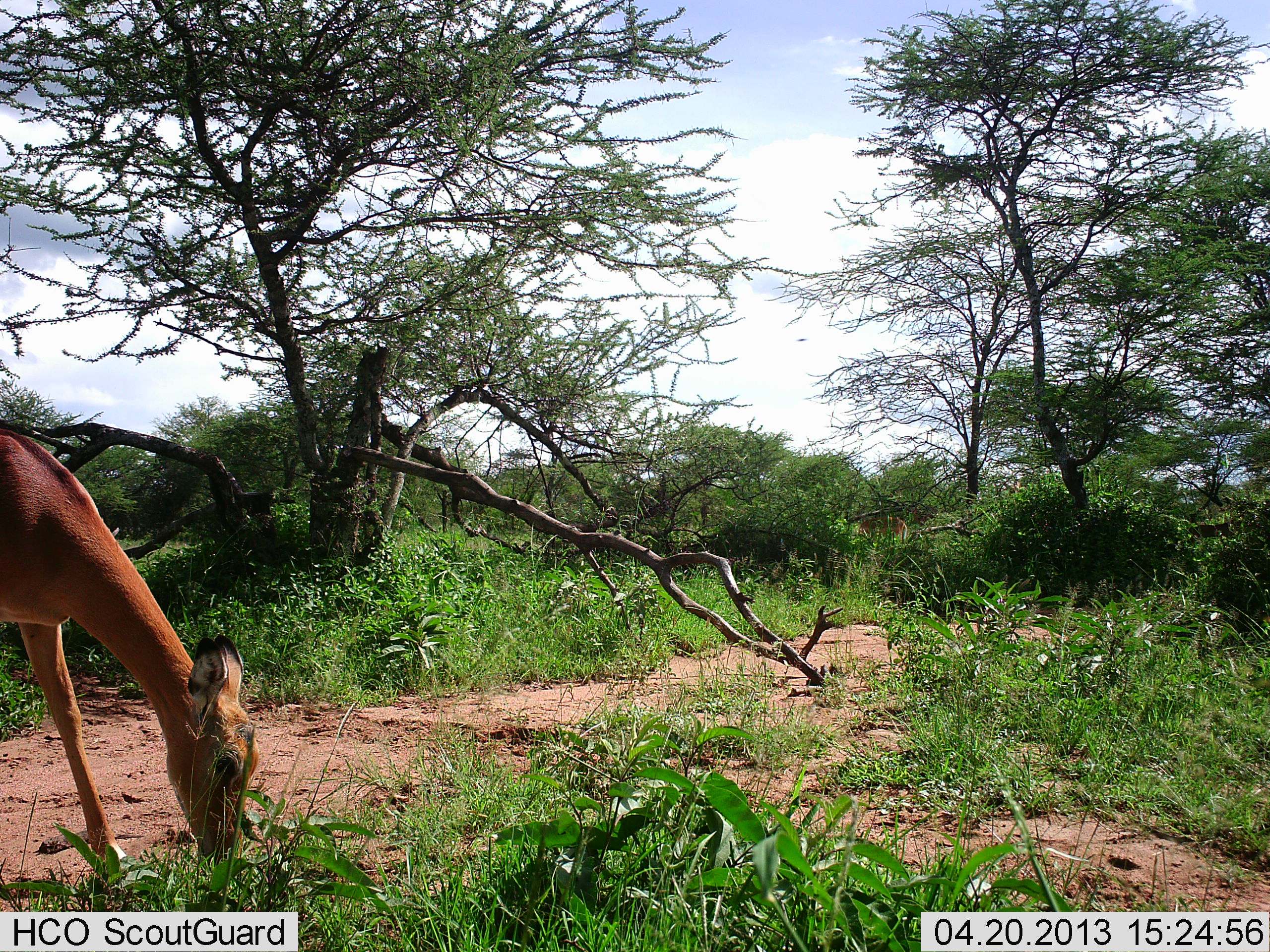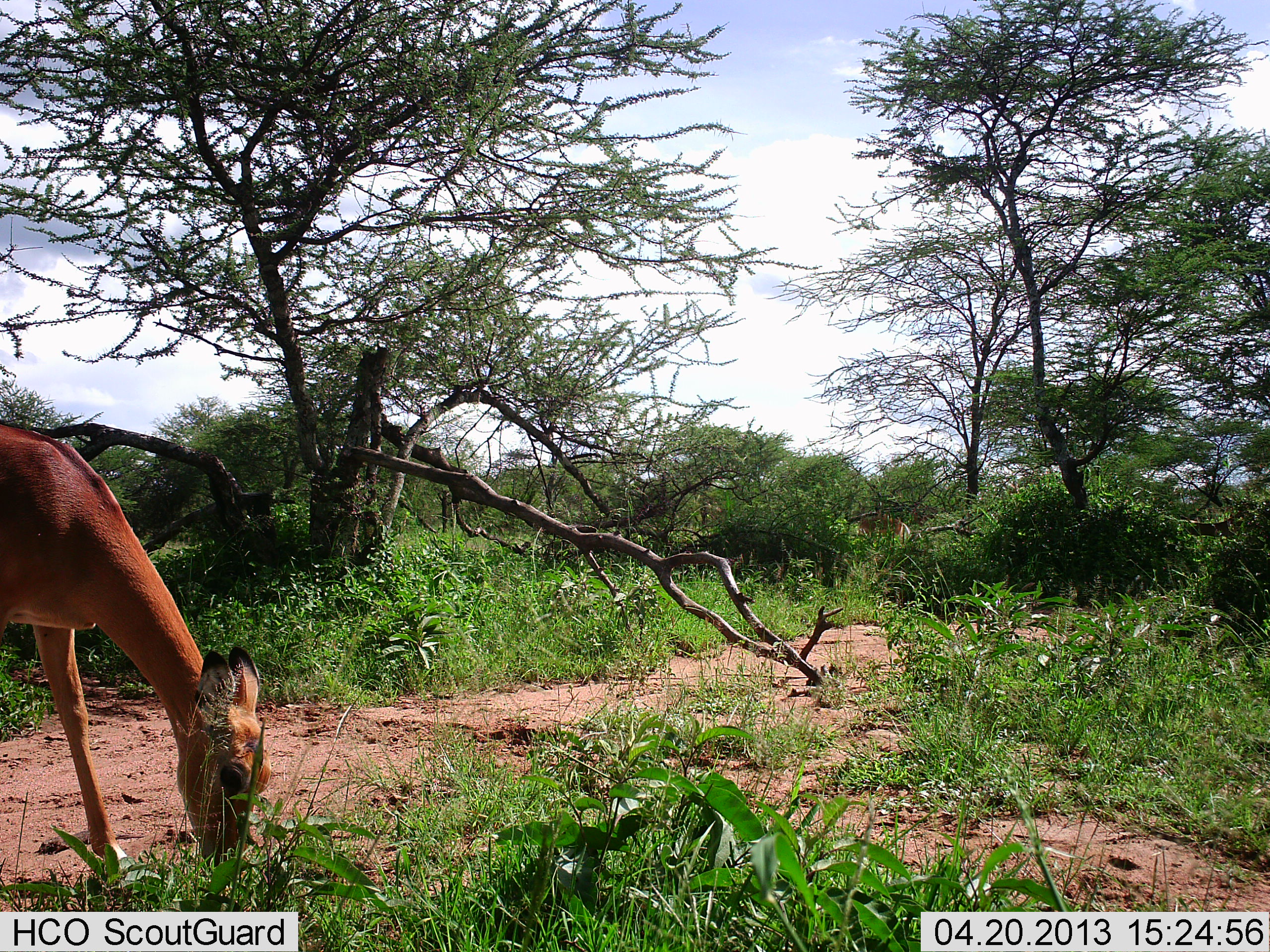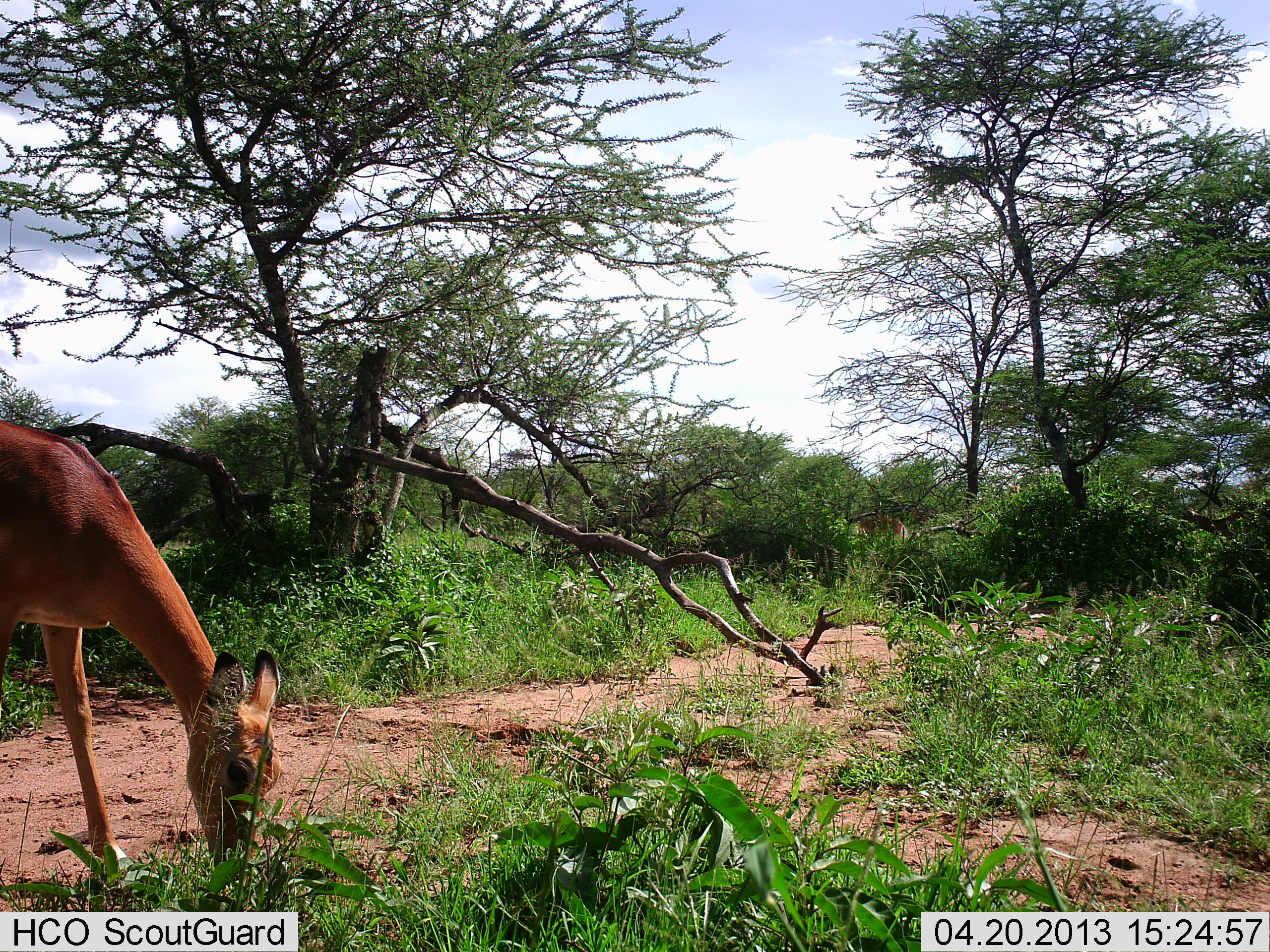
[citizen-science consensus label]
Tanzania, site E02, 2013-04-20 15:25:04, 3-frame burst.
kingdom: Animalia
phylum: Chordata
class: Mammalia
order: Artiodactyla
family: Bovidae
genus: Aepyceros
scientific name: Aepyceros melampus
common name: impala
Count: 1.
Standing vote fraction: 39%.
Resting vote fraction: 0%.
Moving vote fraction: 6%.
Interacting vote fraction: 0%.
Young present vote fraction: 6%.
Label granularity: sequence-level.